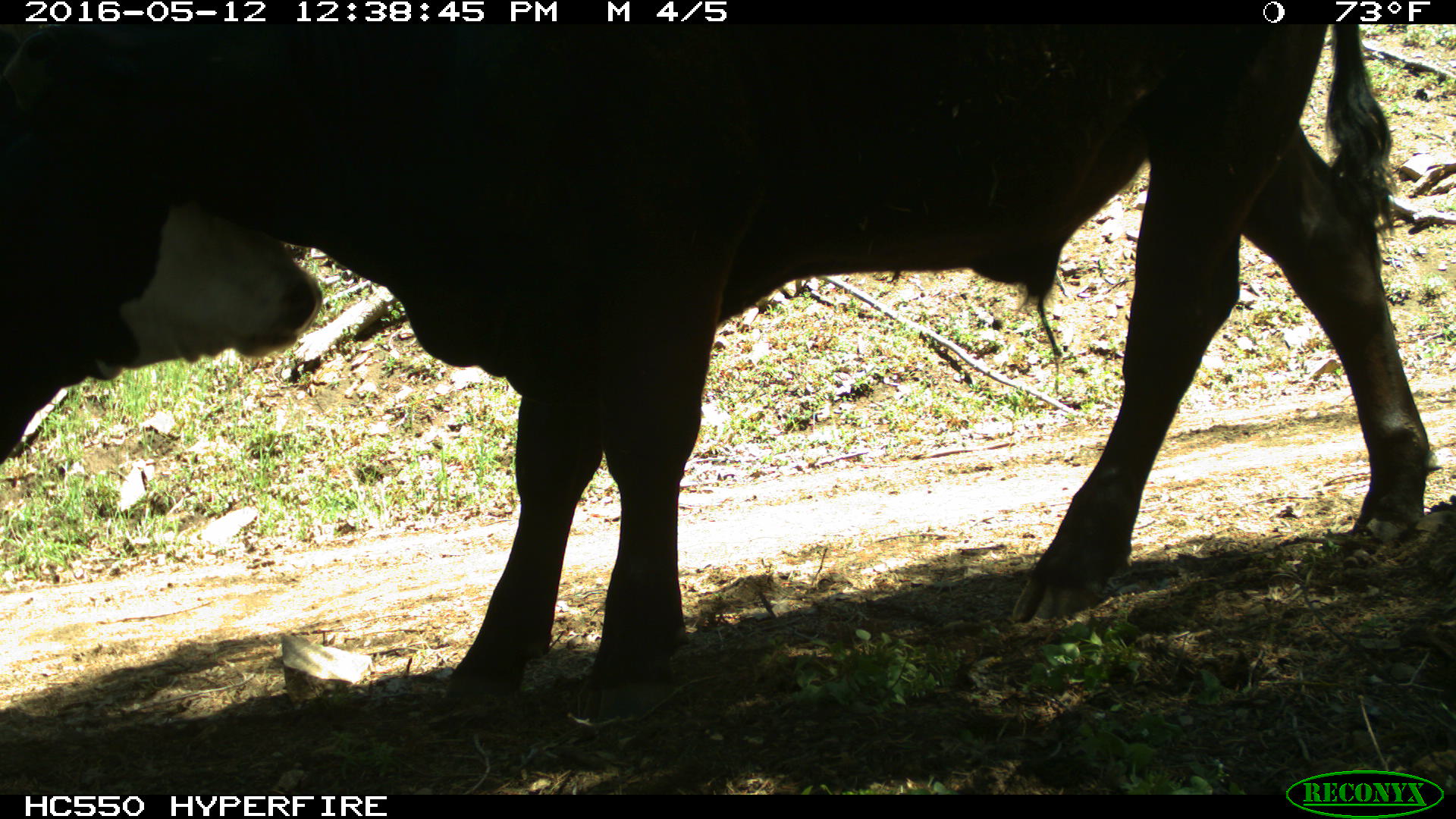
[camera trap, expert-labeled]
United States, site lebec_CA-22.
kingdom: Animalia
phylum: Chordata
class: Mammalia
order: Artiodactyla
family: Bovidae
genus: Bos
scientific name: Bos taurus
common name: domestic cow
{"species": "Bos taurus (domestic cow)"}